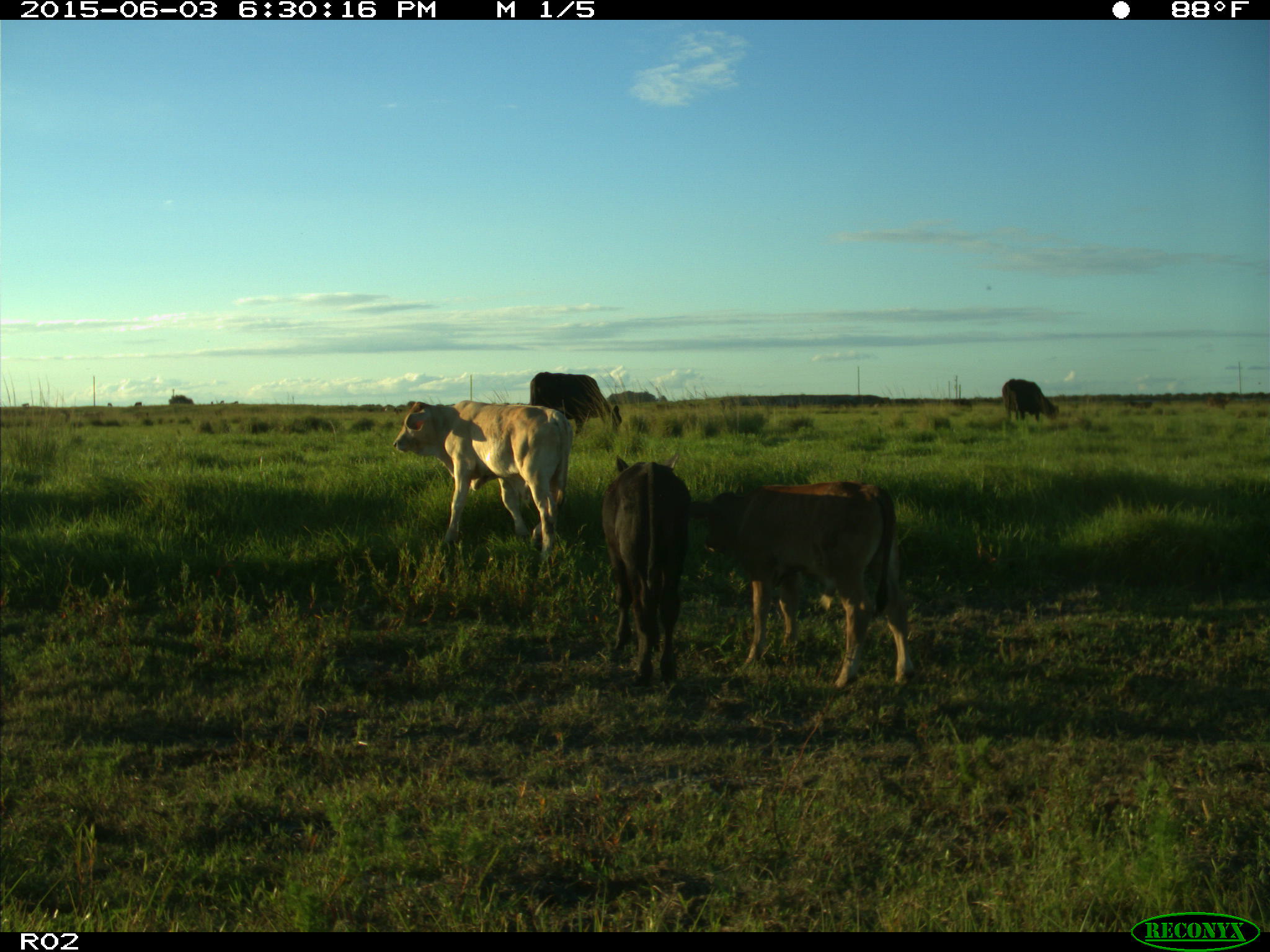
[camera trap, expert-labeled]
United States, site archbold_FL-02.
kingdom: Animalia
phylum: Chordata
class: Mammalia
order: Artiodactyla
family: Bovidae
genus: Bos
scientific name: Bos taurus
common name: domestic cow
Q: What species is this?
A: Bos taurus (domestic cow).